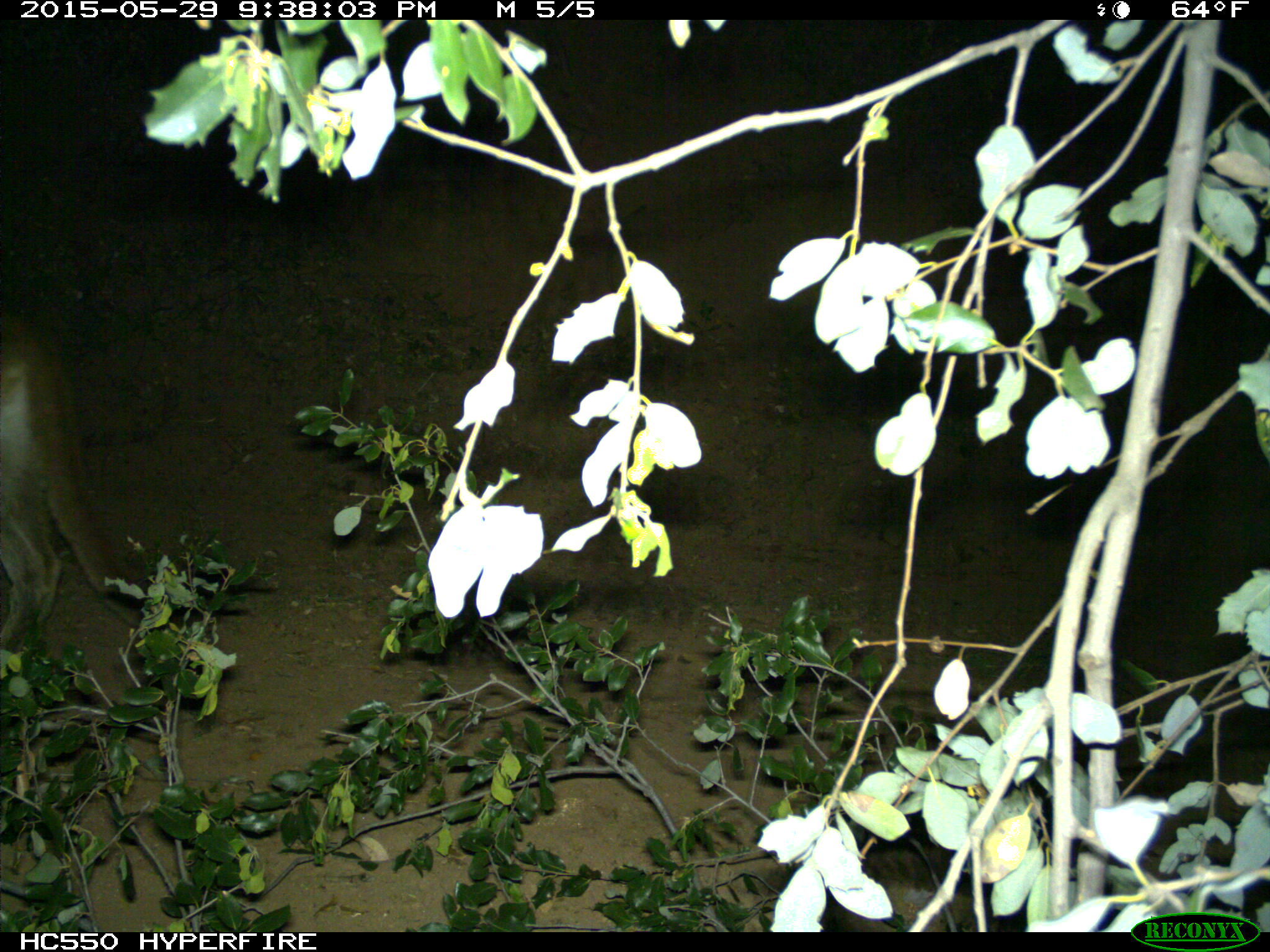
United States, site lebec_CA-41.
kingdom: Animalia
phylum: Chordata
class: Mammalia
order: Carnivora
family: Felidae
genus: Puma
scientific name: Puma concolor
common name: mountain lion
Puma concolor (mountain lion).